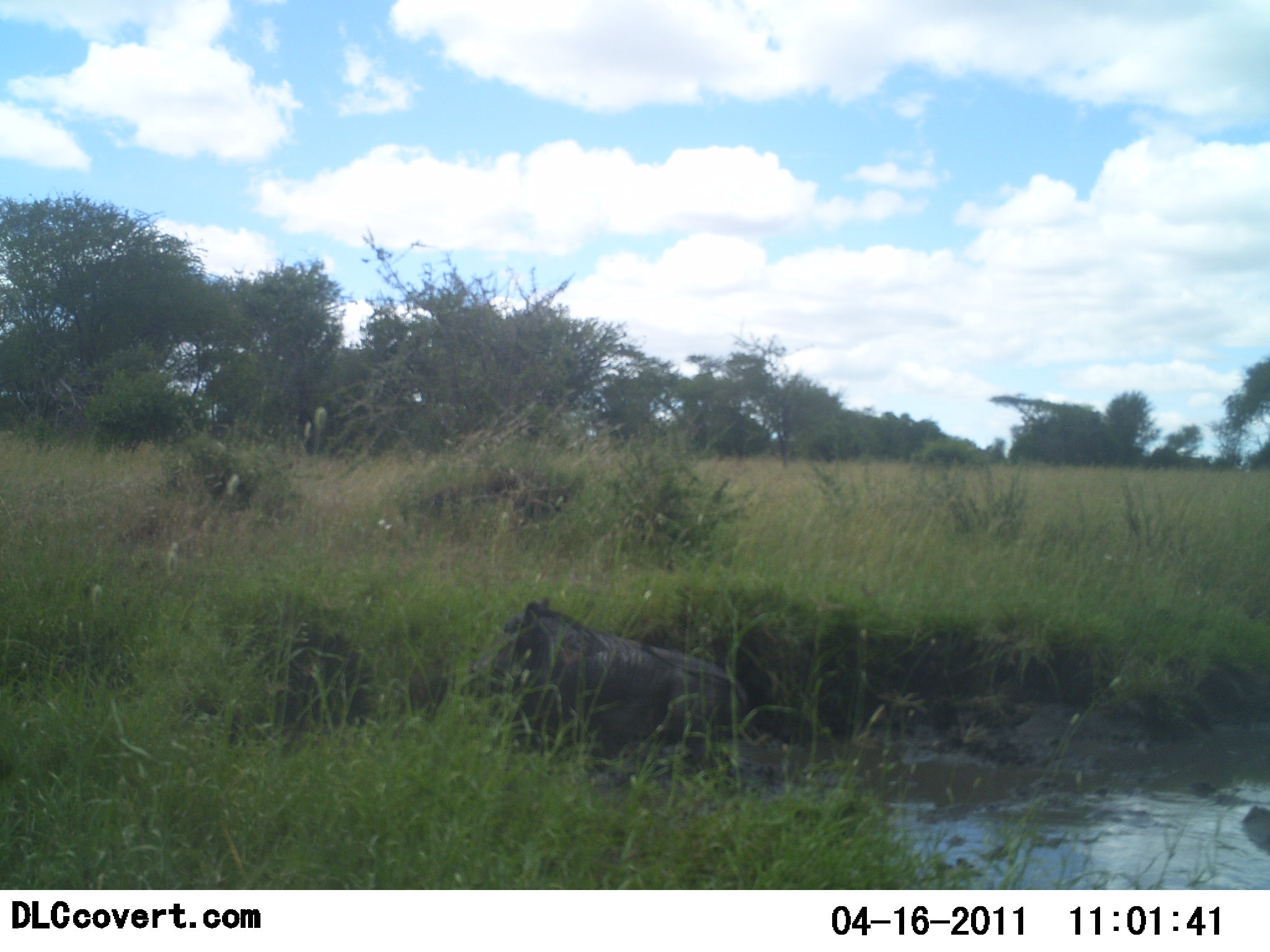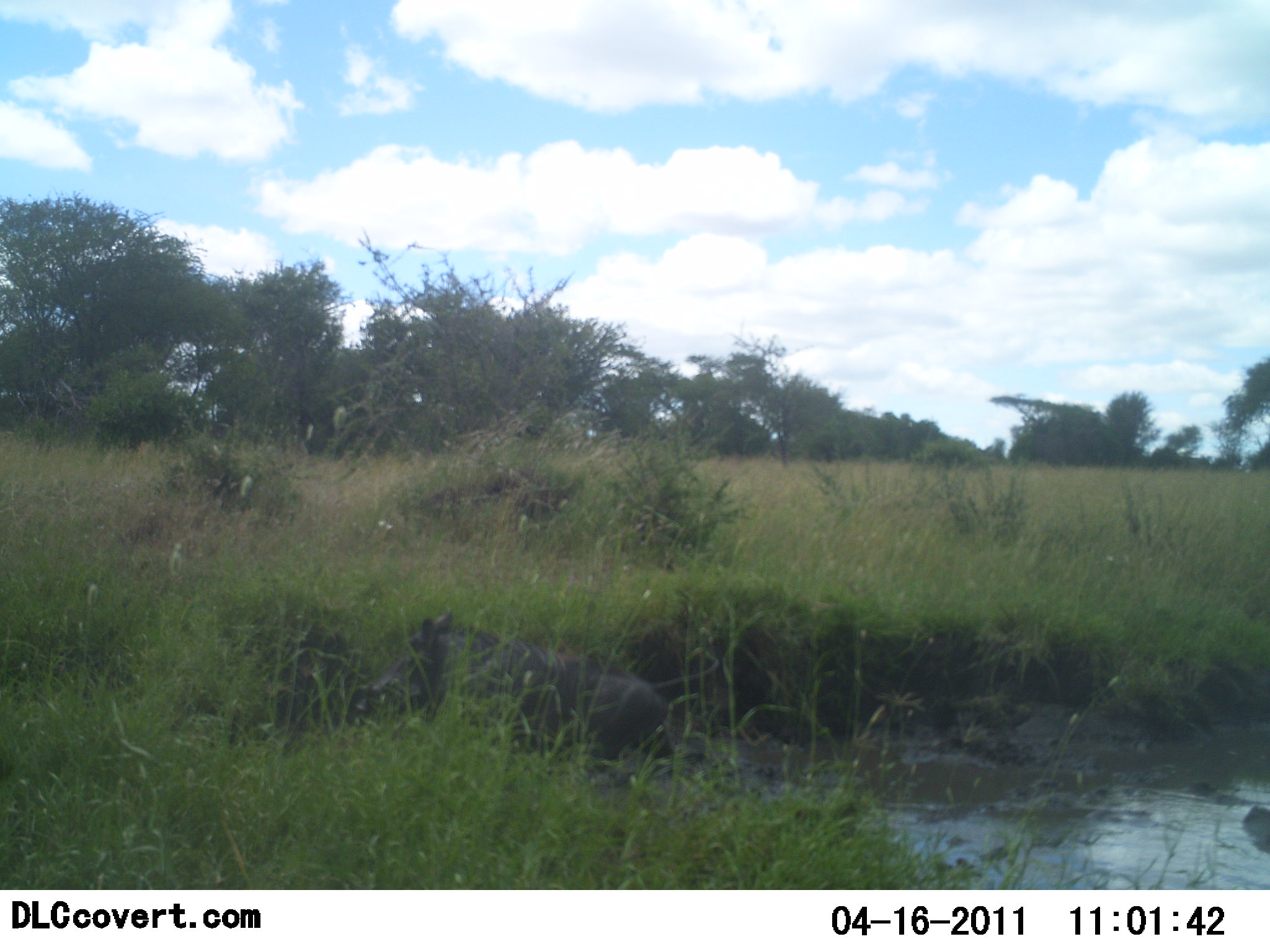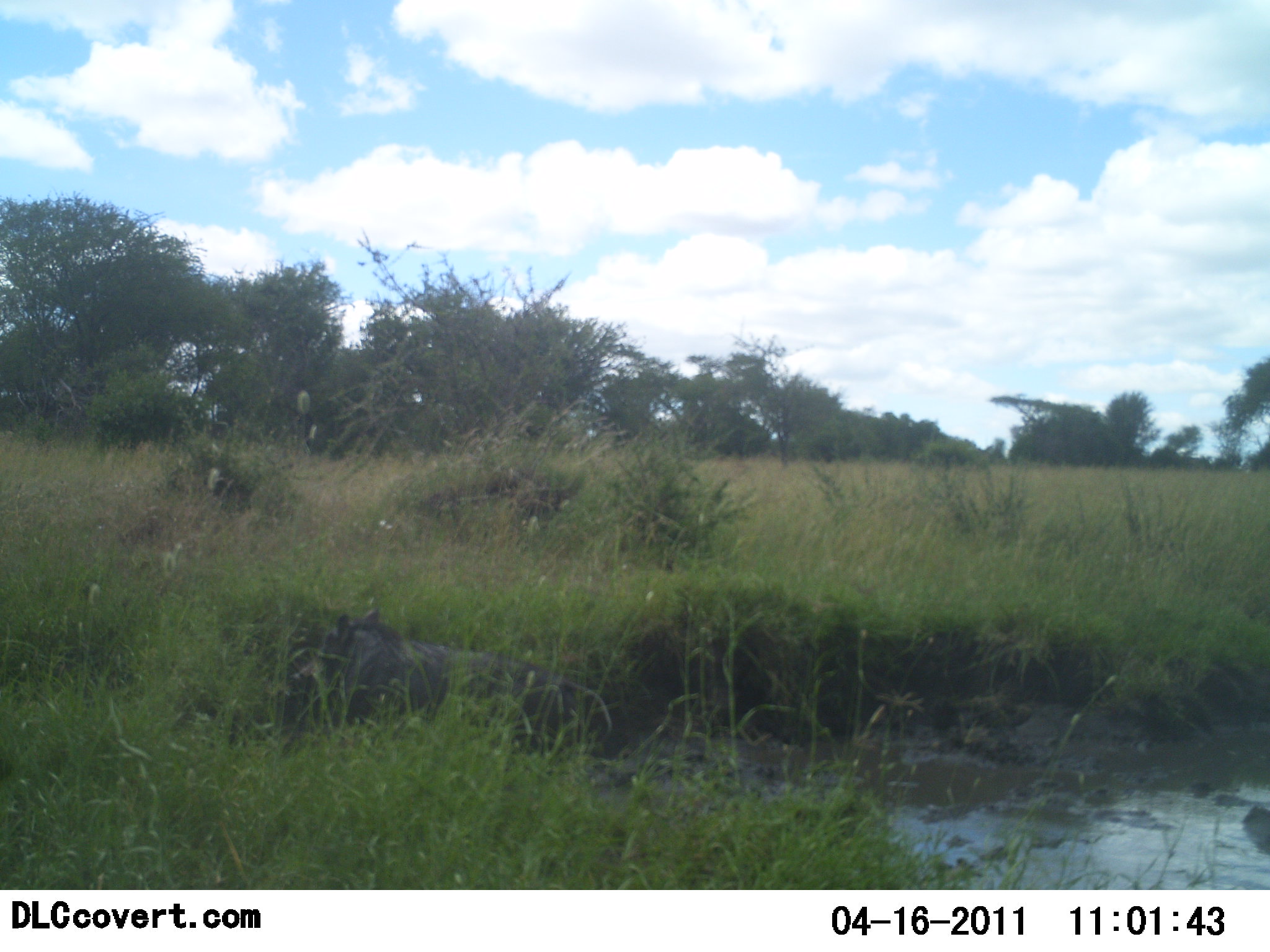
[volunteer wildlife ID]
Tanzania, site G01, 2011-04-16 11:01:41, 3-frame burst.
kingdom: Animalia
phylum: Chordata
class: Mammalia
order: Artiodactyla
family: Suidae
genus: Phacochoerus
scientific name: Phacochoerus africanus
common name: warthog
Warthog (Phacochoerus africanus), count 1. Behavior (volunteer vote fractions): standing 6%, resting 6%, moving 88%, interacting 6%. Young present (vote fraction): 0%. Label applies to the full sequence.